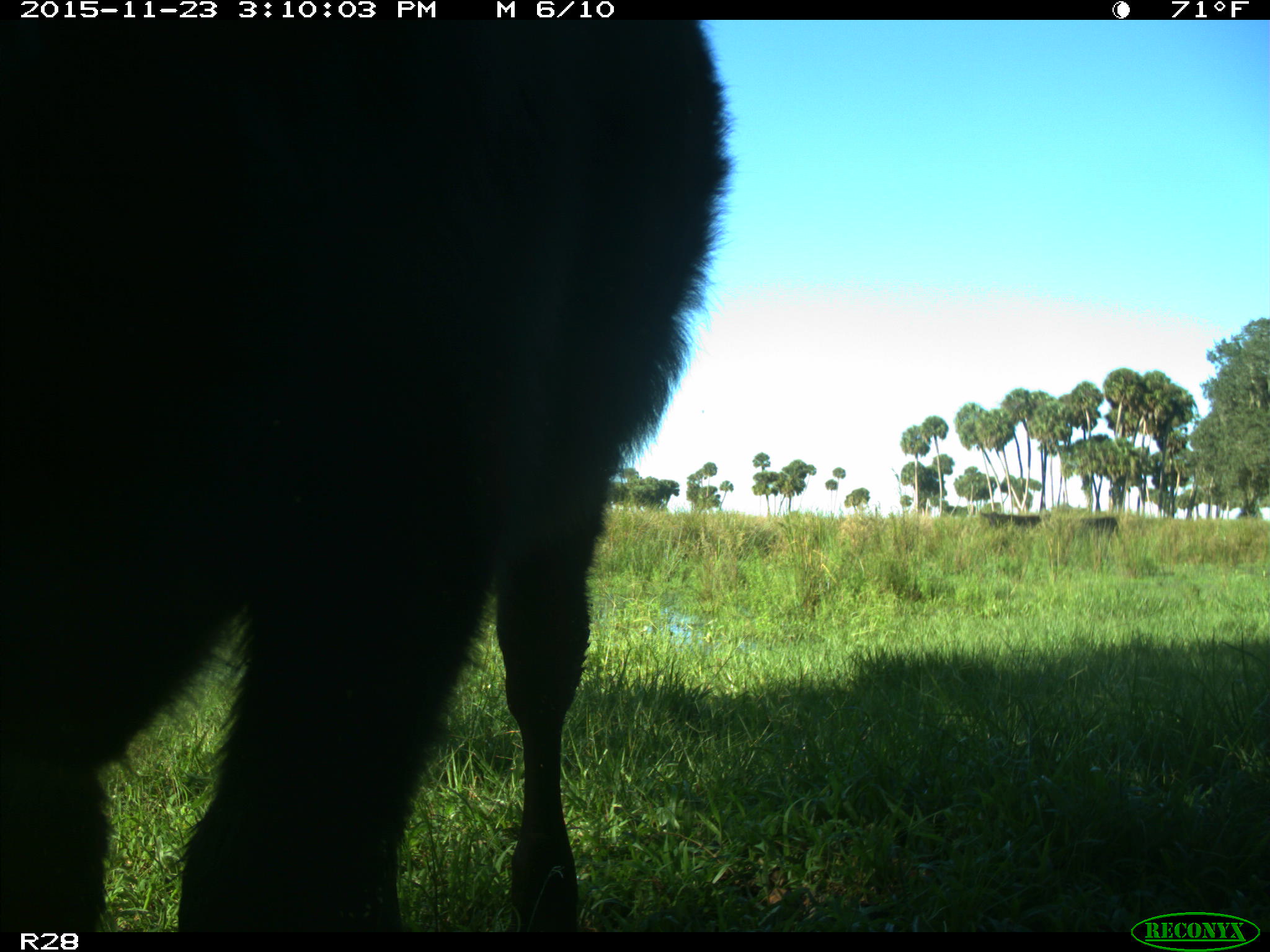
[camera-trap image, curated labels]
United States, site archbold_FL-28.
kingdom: Animalia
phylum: Chordata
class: Mammalia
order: Artiodactyla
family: Bovidae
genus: Bos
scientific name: Bos taurus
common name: domestic cow